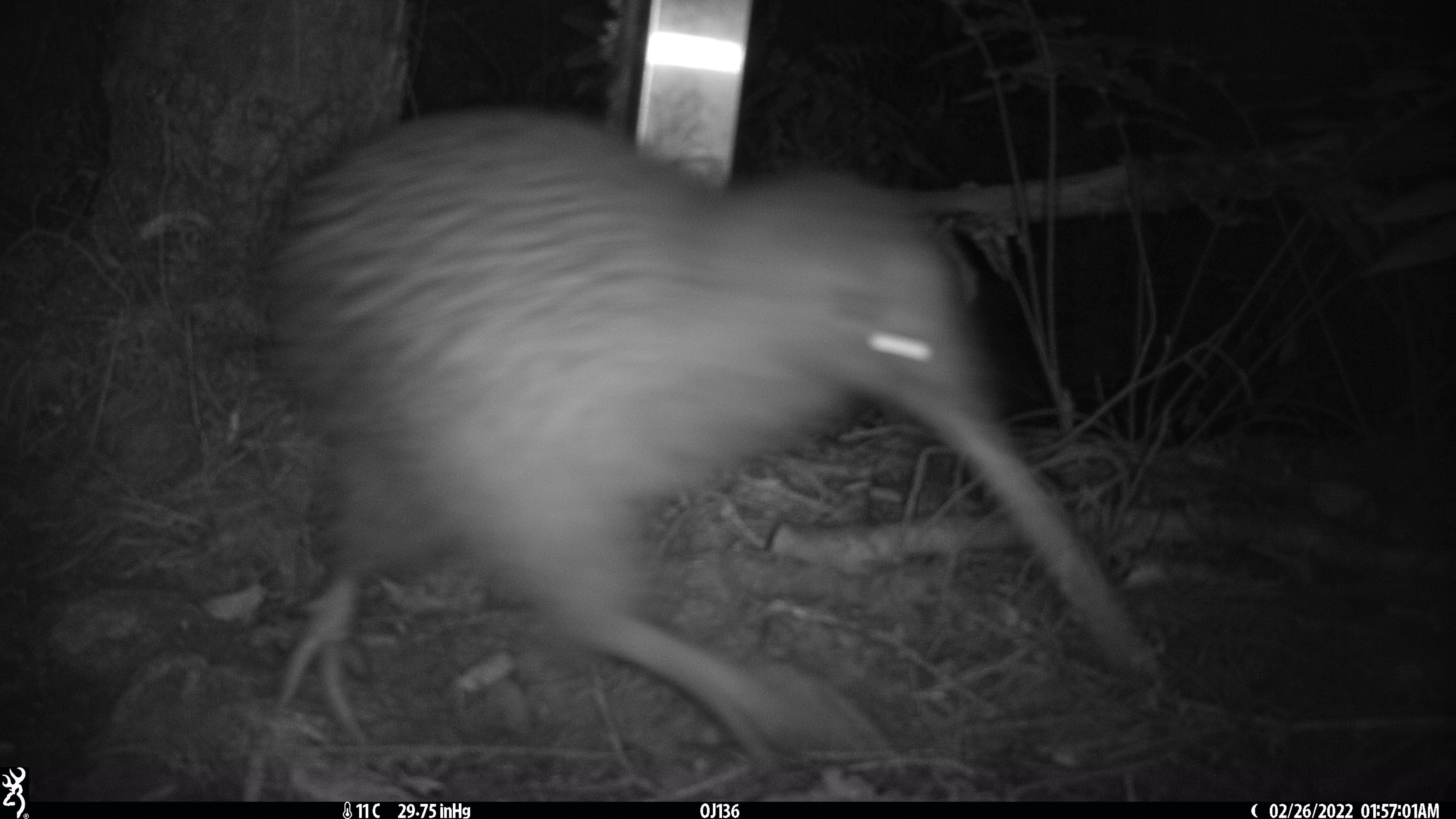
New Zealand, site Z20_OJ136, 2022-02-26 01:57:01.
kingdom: Animalia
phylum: Chordata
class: Aves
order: Apterygiformes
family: Apterygidae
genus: Apteryx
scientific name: Apteryx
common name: kiwi